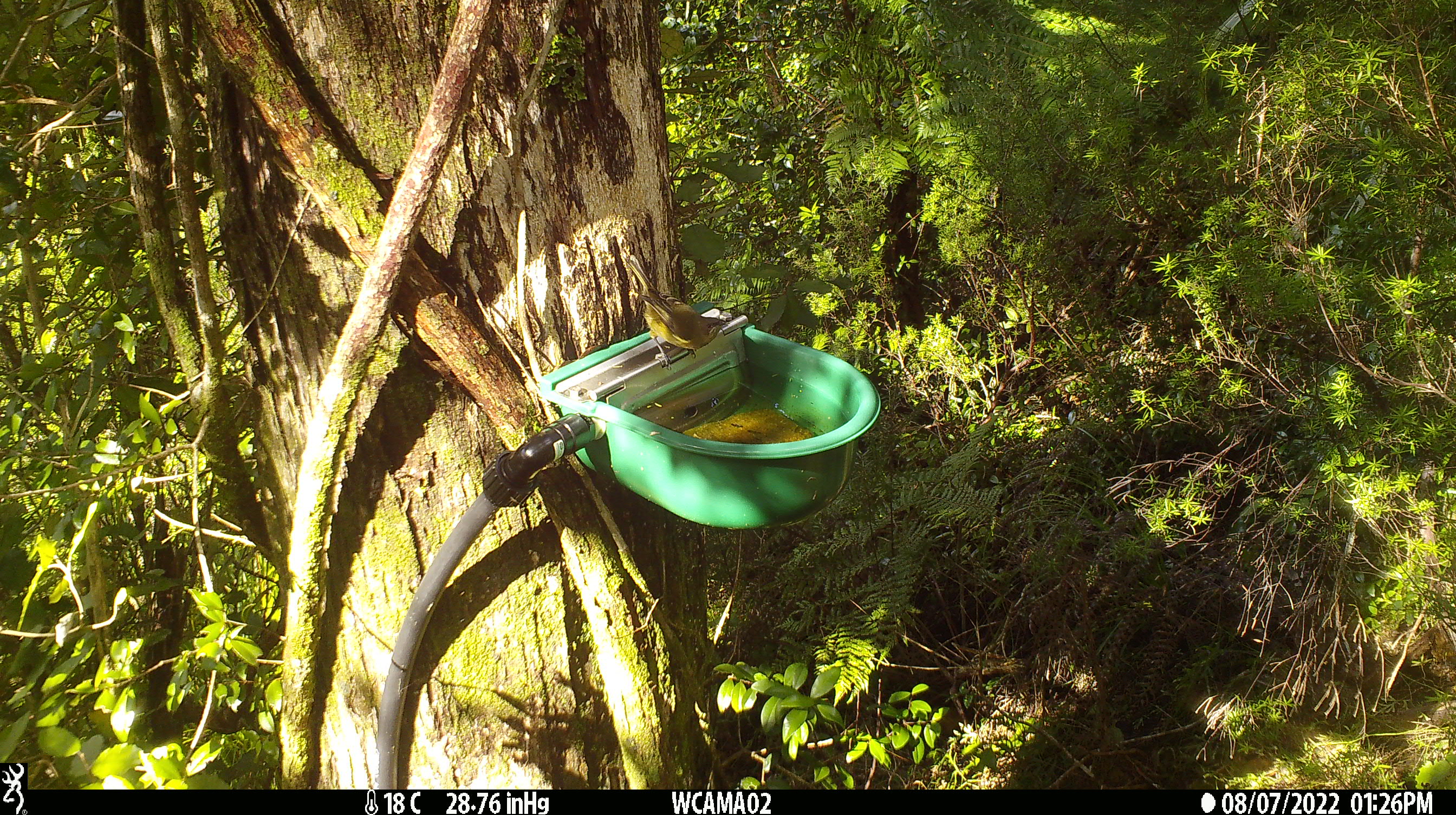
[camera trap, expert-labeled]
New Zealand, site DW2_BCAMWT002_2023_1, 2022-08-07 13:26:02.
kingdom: Animalia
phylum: Chordata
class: Aves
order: Passeriformes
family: Meliphagidae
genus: Anthornis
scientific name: Anthornis melanura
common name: new zealand bellbird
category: bellbird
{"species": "bellbird (new zealand bellbird) (Anthornis melanura)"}